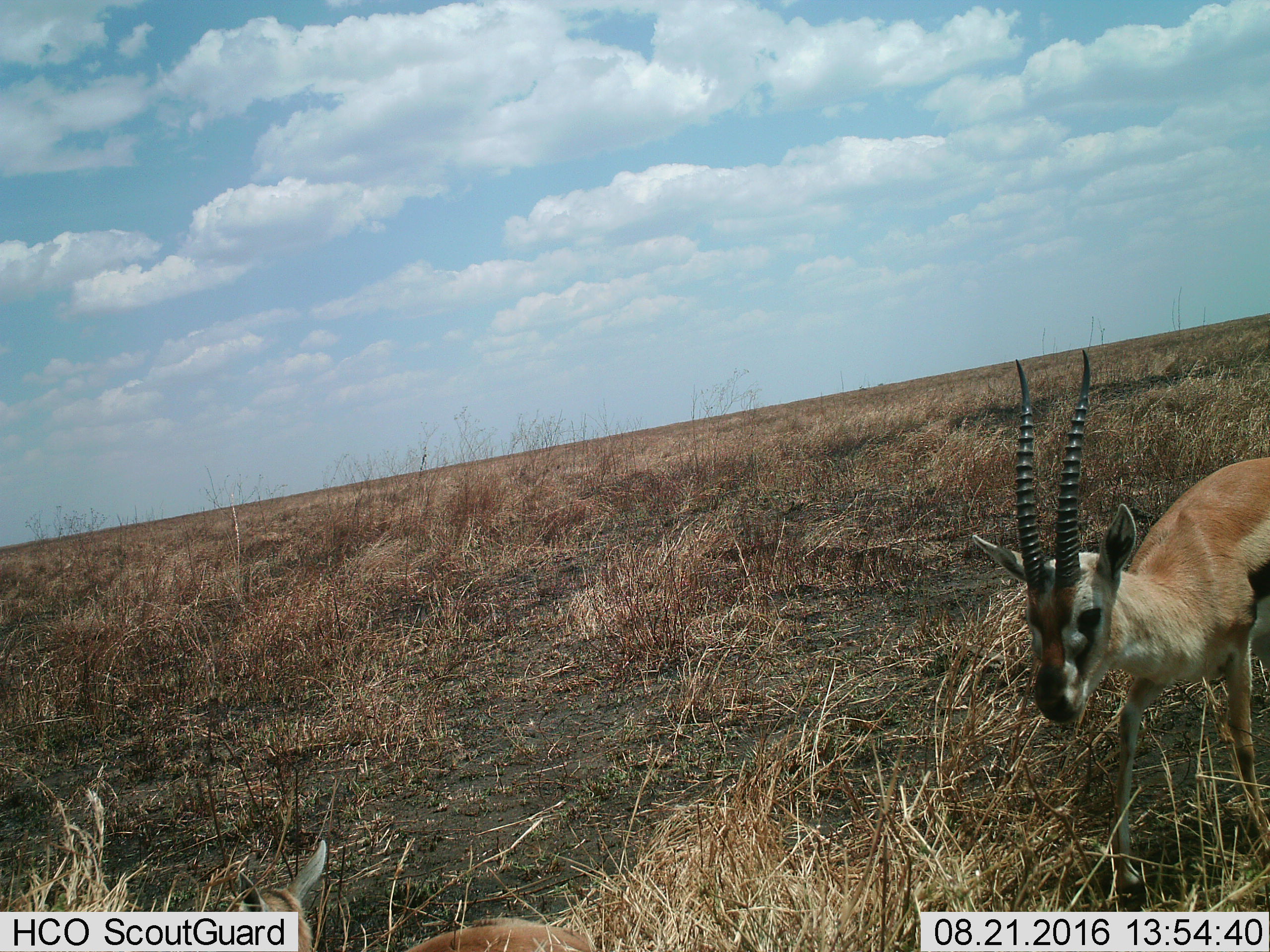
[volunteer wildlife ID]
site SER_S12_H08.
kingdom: Animalia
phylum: Chordata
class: Mammalia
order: Artiodactyla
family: Bovidae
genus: Eudorcas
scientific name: Eudorcas thomsonii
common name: thomson's gazelle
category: gazellethomsons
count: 1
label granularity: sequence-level